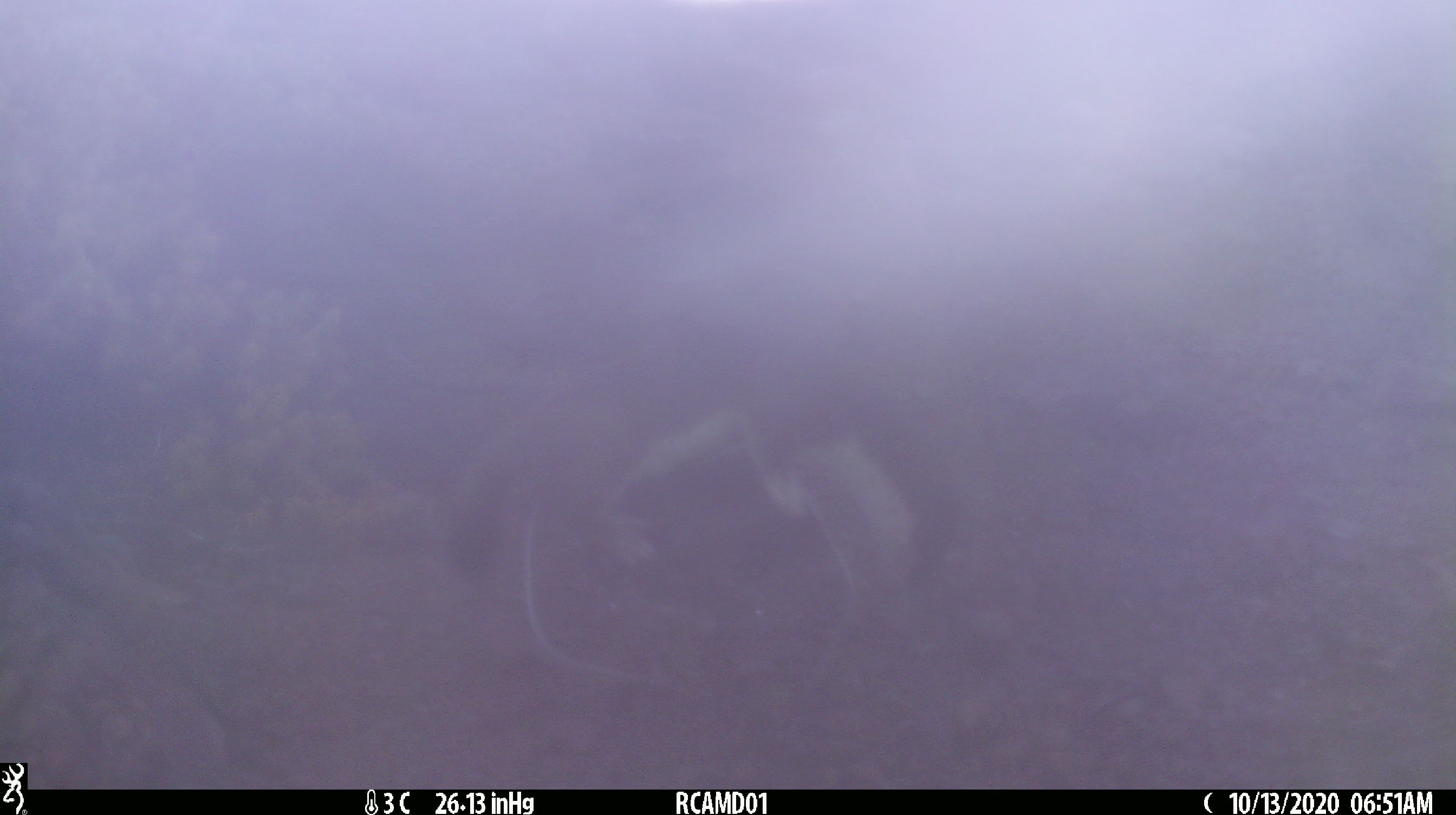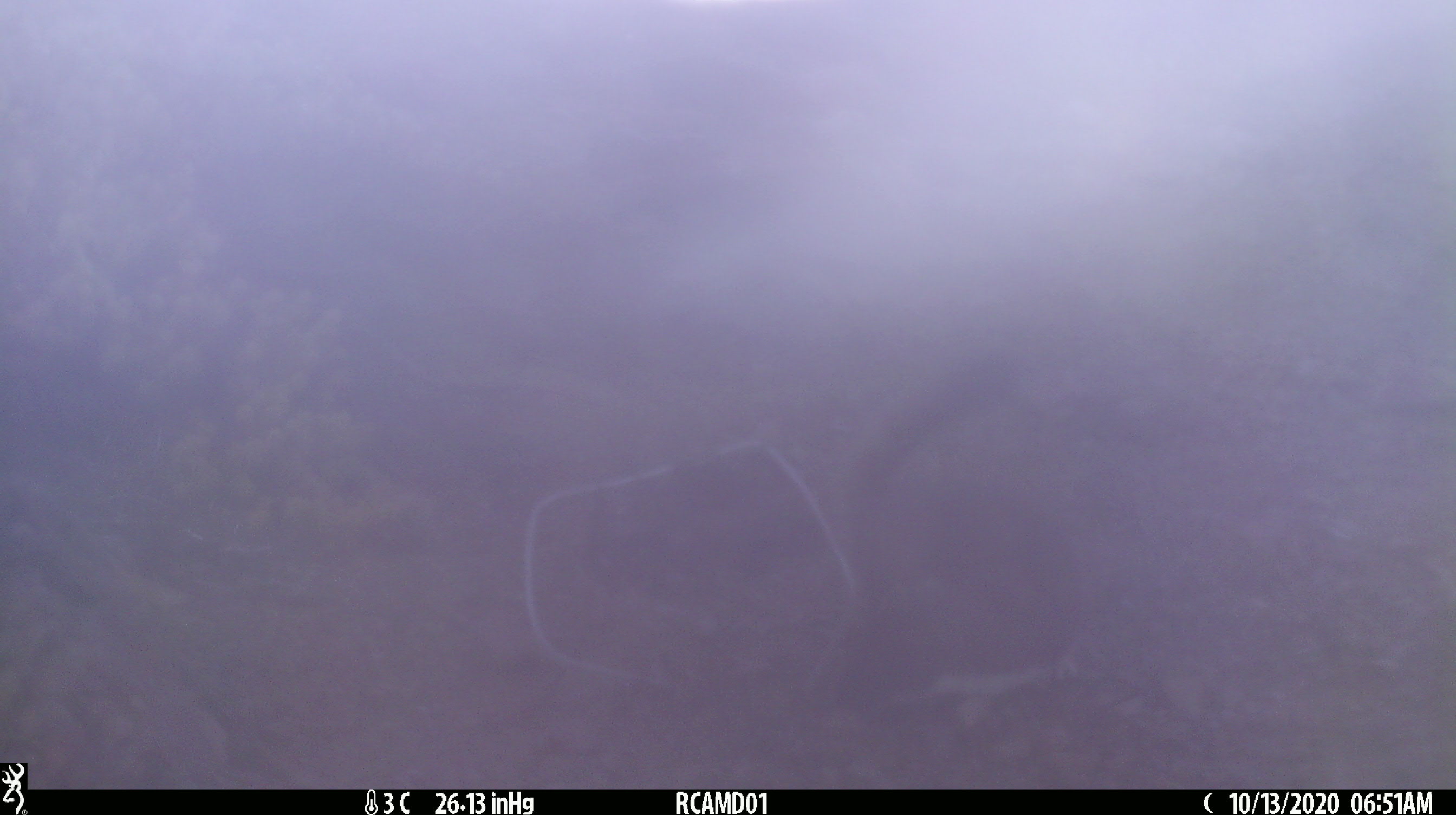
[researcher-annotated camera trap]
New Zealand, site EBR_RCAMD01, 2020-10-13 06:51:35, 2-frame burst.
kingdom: Animalia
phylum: Chordata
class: Mammalia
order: Carnivora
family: Mustelidae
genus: Mustela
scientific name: Mustela erminea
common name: stoat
Stoat (Mustela erminea).